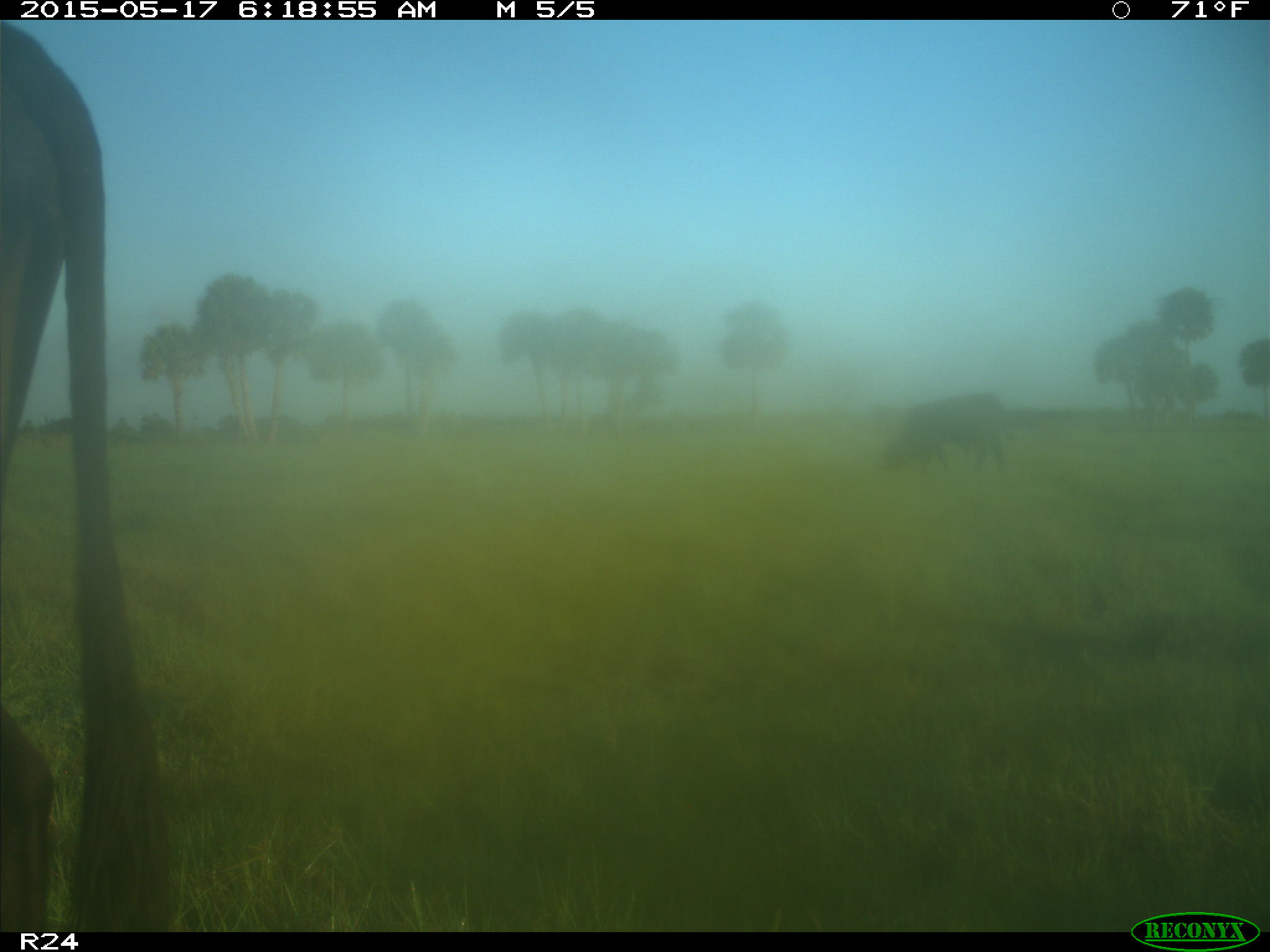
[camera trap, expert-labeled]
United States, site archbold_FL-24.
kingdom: Animalia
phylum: Chordata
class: Mammalia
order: Artiodactyla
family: Bovidae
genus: Bos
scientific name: Bos taurus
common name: domestic cow